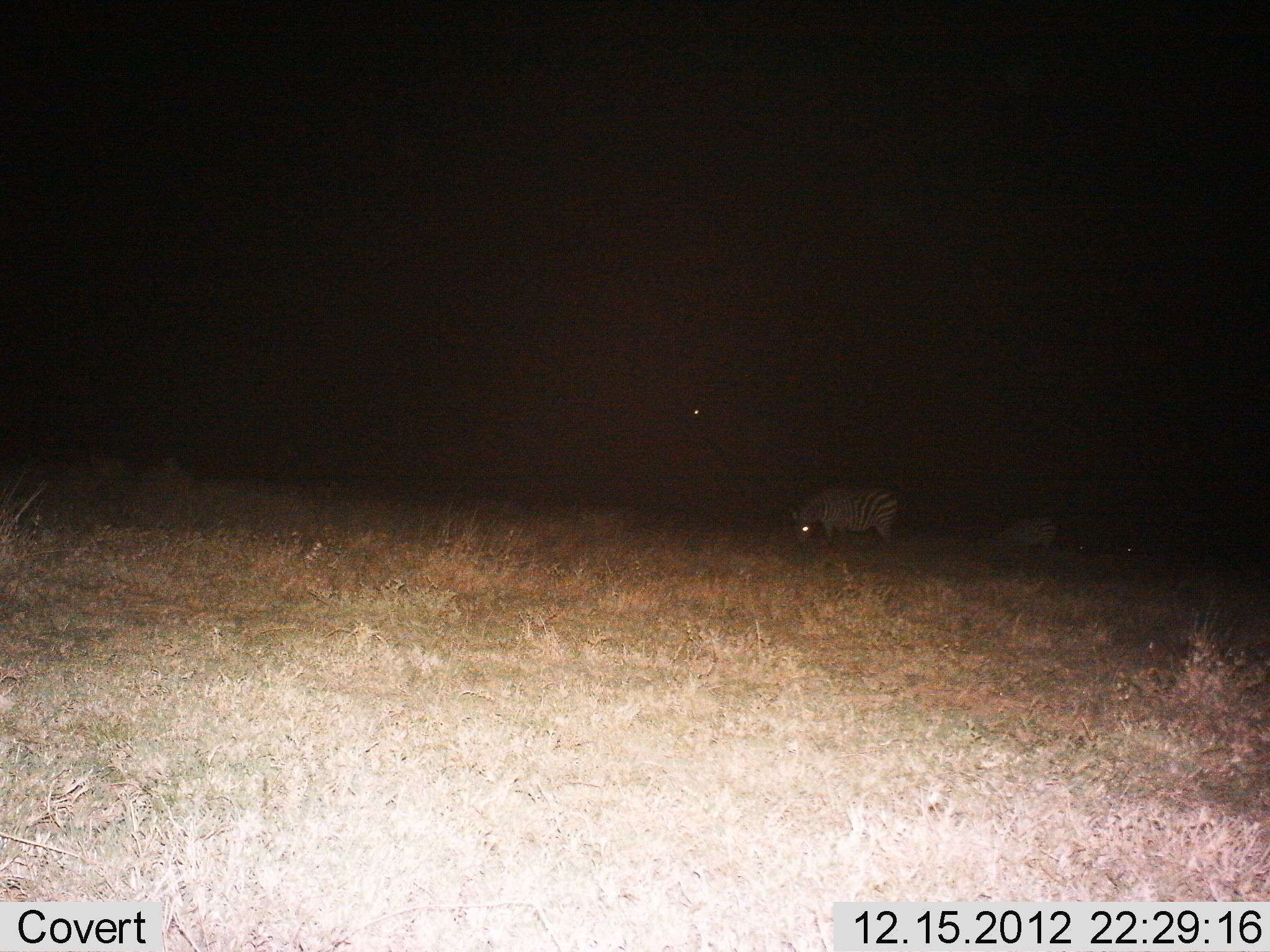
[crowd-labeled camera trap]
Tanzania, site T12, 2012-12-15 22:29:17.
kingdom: Animalia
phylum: Chordata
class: Mammalia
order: Perissodactyla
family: Equidae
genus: Equus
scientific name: Equus quagga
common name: plains zebra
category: zebra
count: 2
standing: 45%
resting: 0%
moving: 0%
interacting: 0%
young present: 0%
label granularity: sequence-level